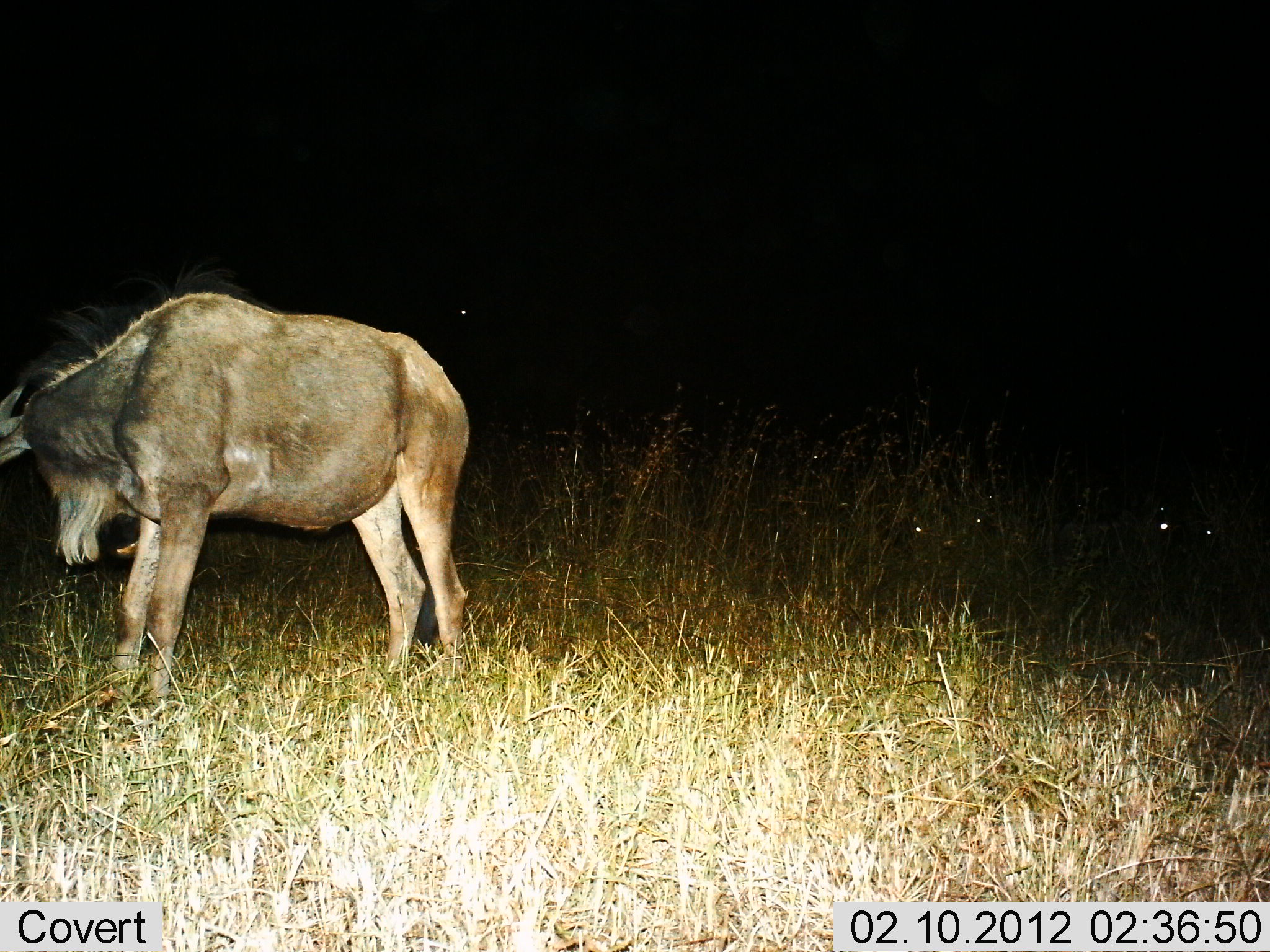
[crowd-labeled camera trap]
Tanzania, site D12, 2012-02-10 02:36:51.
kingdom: Animalia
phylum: Chordata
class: Mammalia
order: Artiodactyla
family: Bovidae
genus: Connochaetes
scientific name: Connochaetes taurinus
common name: blue wildebeest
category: wildebeest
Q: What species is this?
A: Wildebeest (blue wildebeest) (Connochaetes taurinus).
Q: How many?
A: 1.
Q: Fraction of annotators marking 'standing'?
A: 94%.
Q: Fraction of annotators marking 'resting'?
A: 6%.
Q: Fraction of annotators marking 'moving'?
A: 0%.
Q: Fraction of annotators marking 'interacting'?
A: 0%.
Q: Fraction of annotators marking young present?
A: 0%.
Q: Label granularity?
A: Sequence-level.